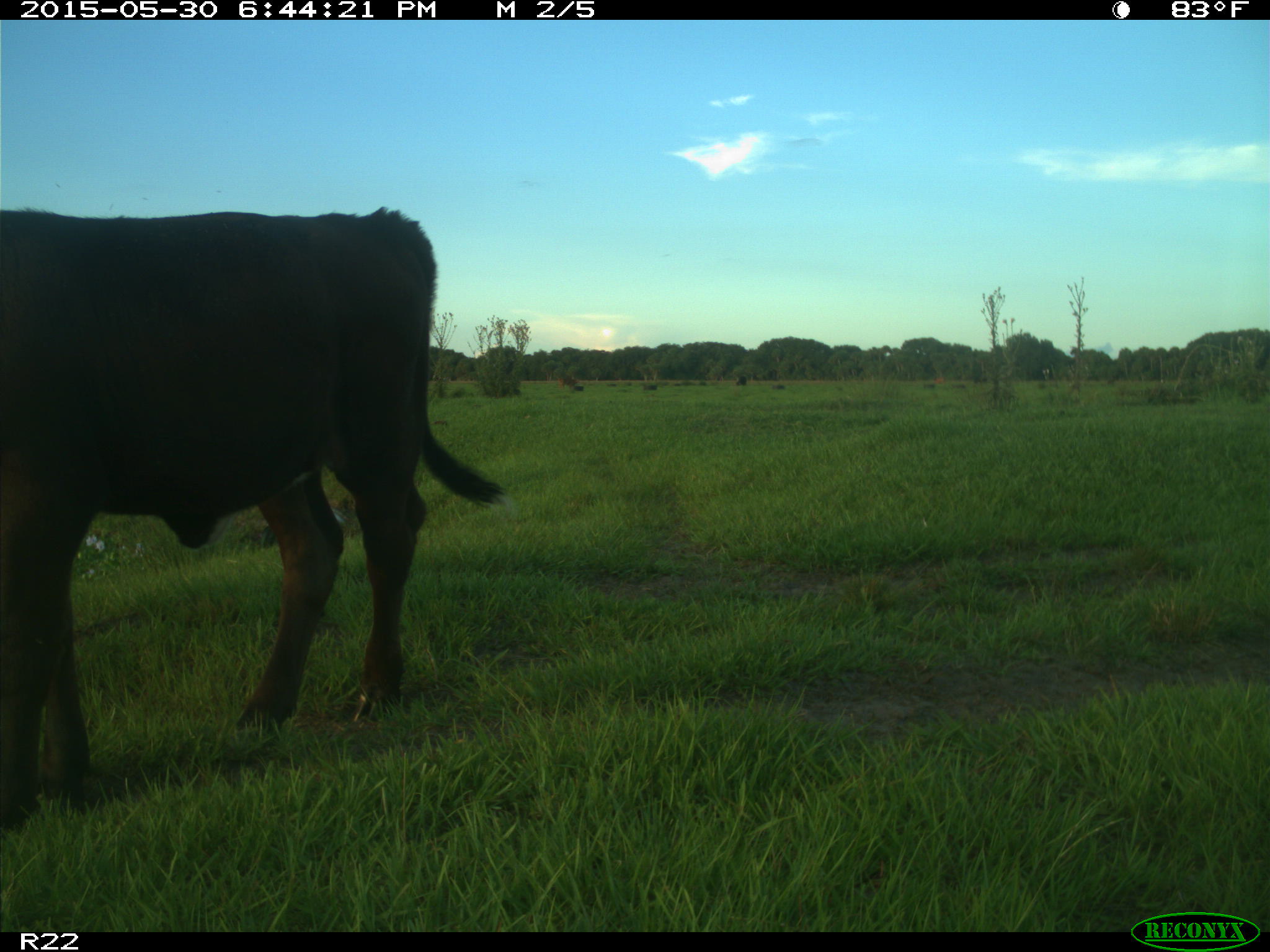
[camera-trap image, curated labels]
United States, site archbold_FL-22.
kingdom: Animalia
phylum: Chordata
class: Mammalia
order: Artiodactyla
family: Bovidae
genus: Bos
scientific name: Bos taurus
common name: domestic cow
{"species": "Bos taurus (domestic cow)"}